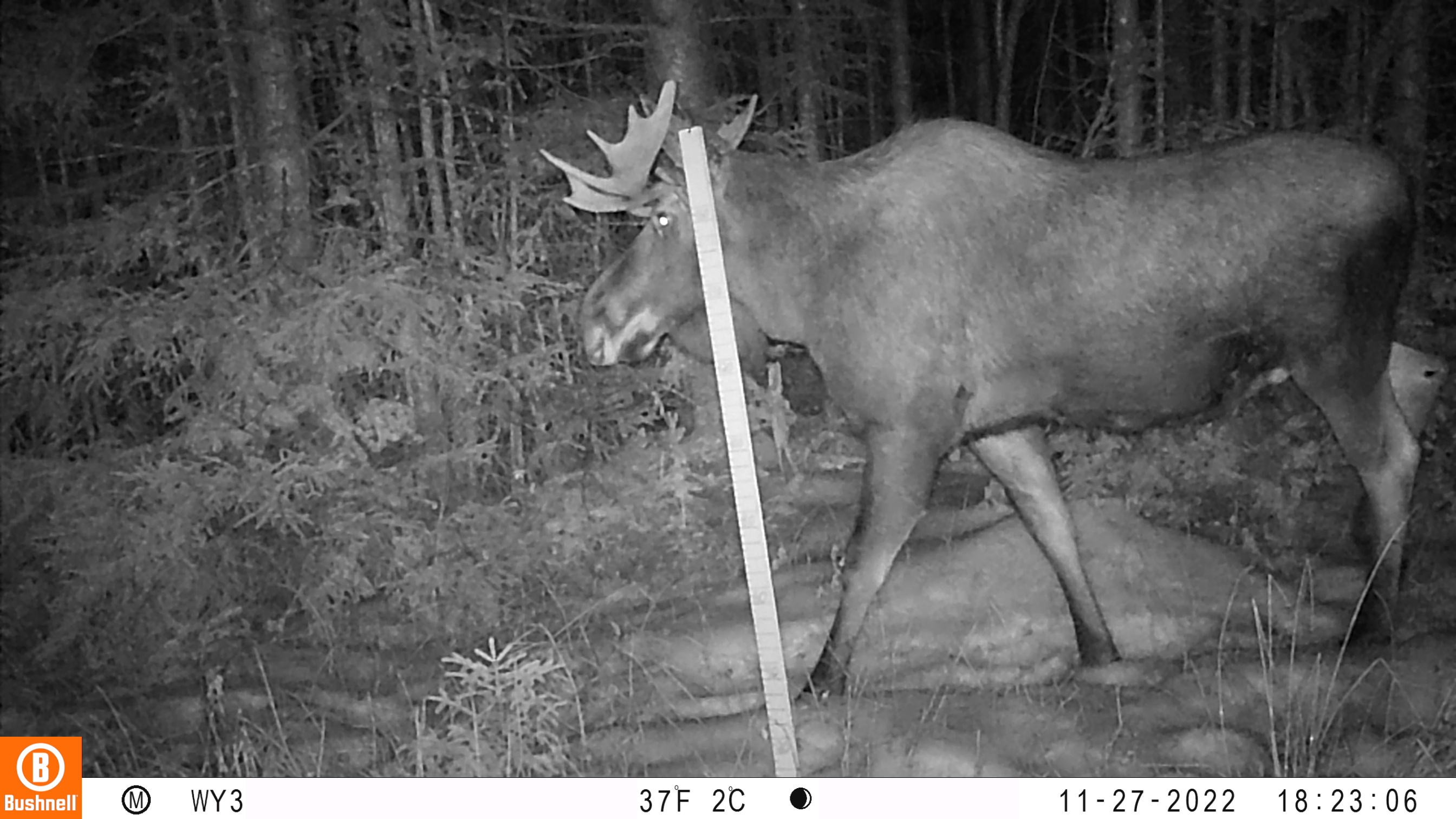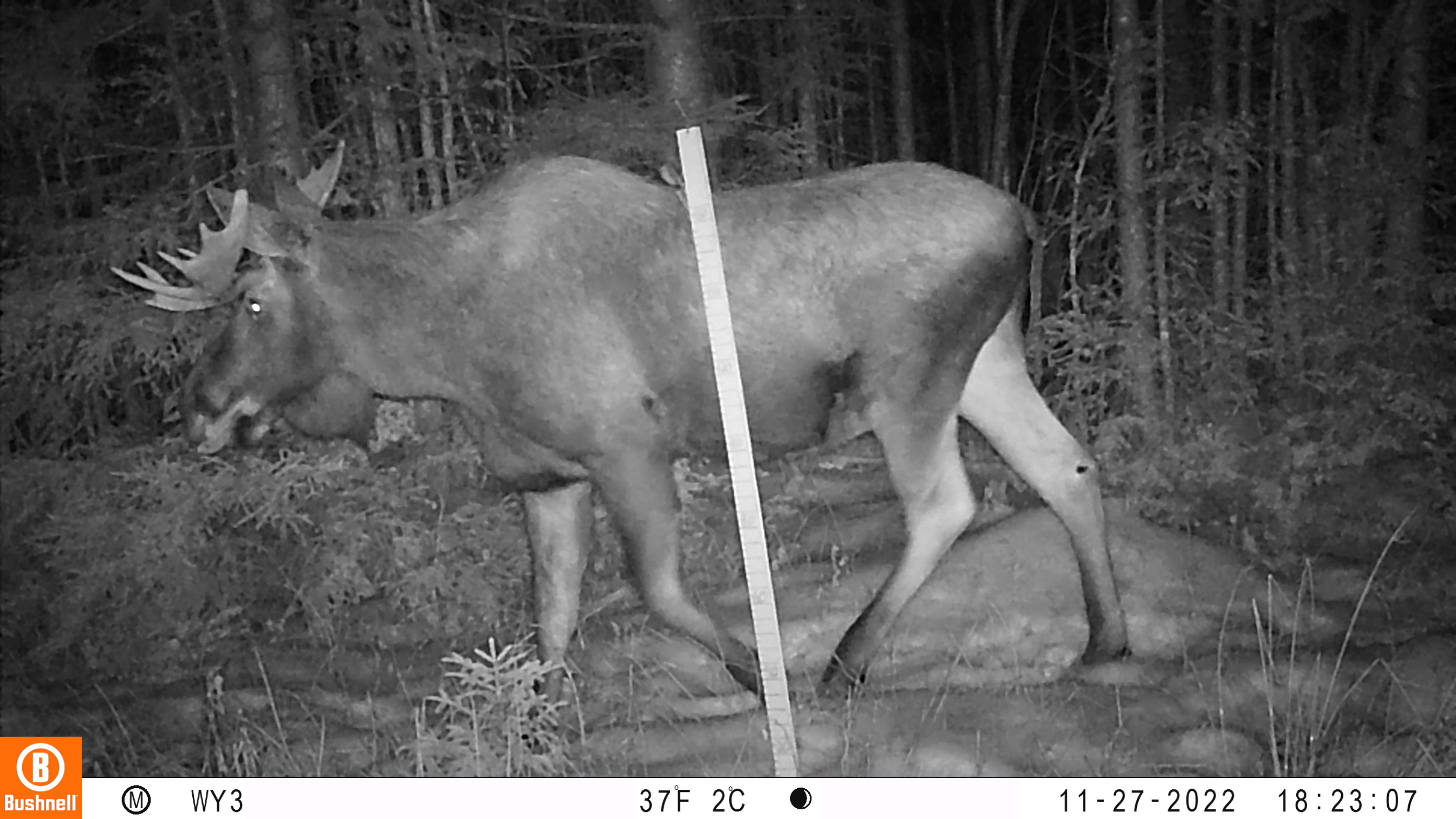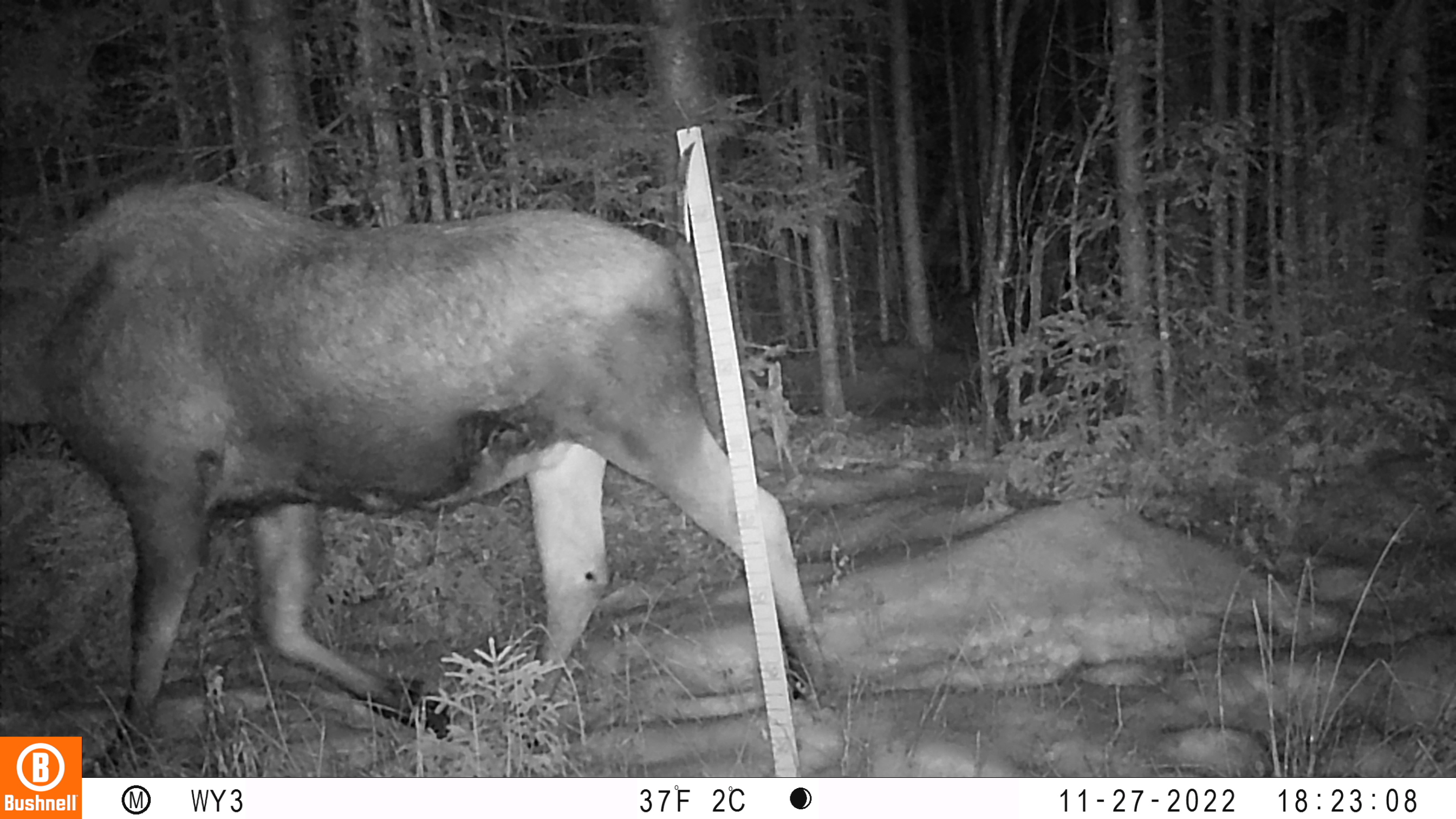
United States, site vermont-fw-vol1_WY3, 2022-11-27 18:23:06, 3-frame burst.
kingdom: Animalia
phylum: Chordata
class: Mammalia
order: Artiodactyla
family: Cervidae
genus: Alces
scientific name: Alces alces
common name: moose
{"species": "moose (Alces alces)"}